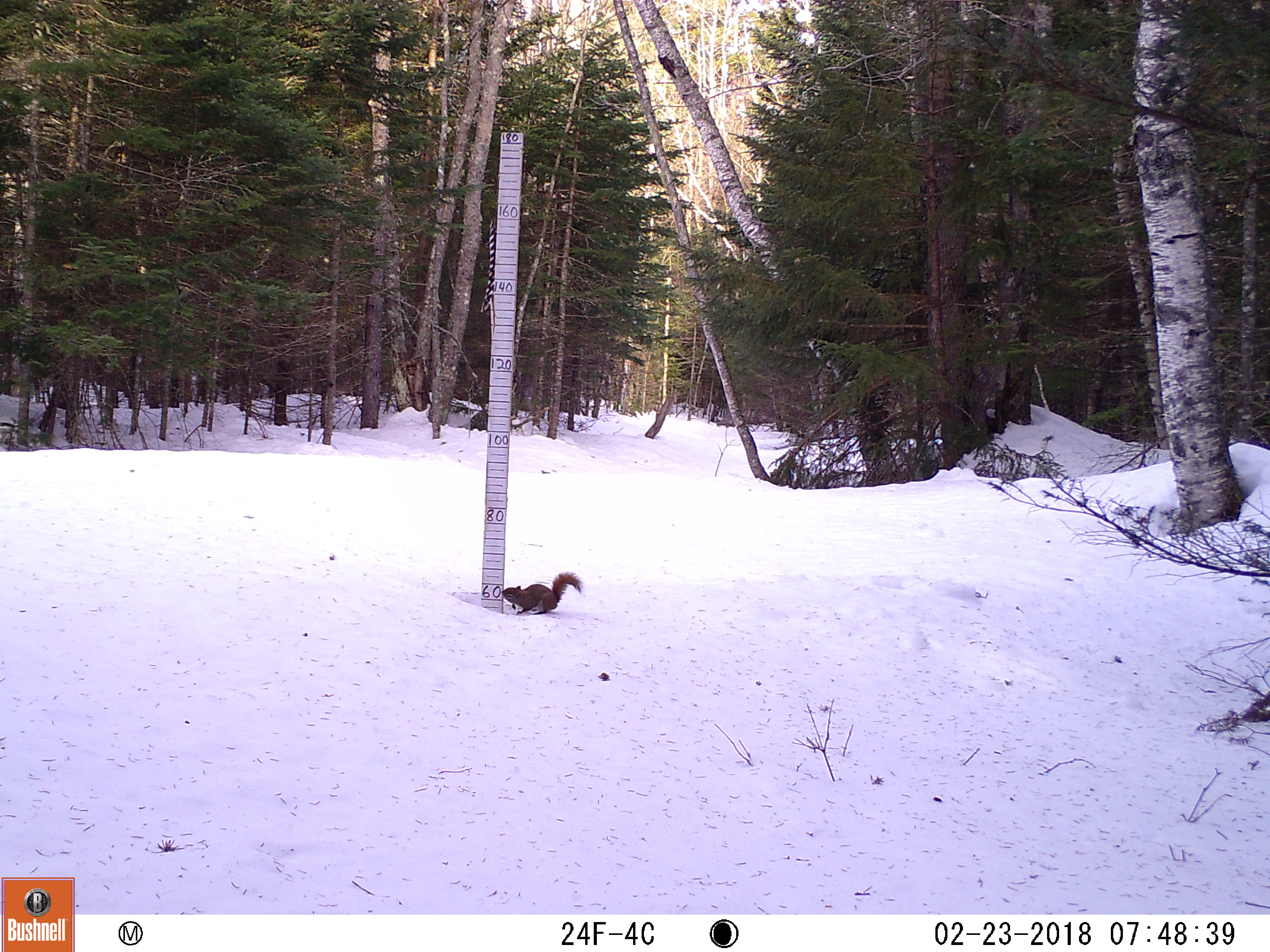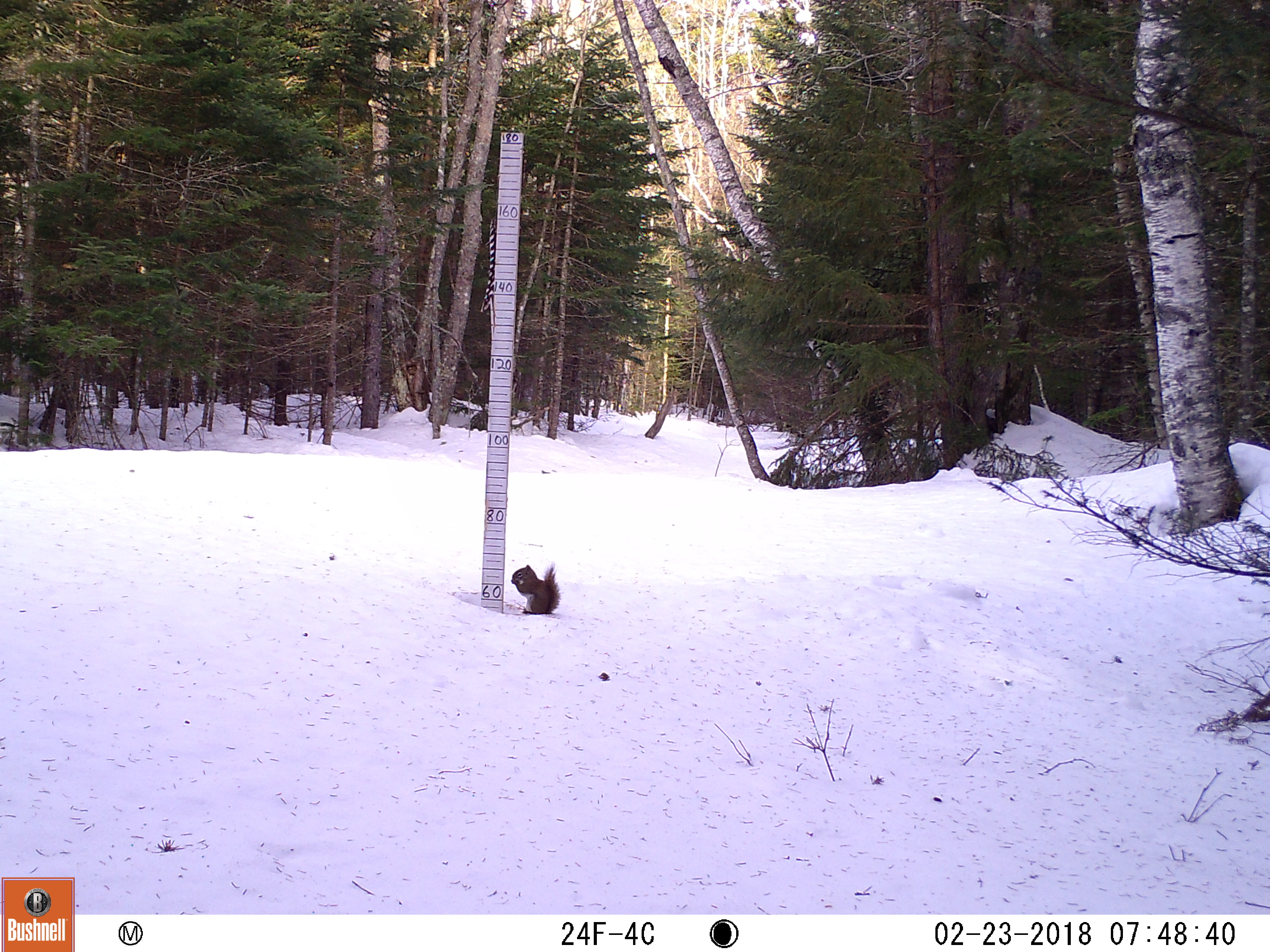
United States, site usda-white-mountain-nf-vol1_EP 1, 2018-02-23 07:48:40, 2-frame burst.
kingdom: Animalia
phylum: Chordata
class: Mammalia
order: Rodentia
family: Sciuridae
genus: Tamiasciurus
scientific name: Tamiasciurus hudsonicus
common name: red squirrel